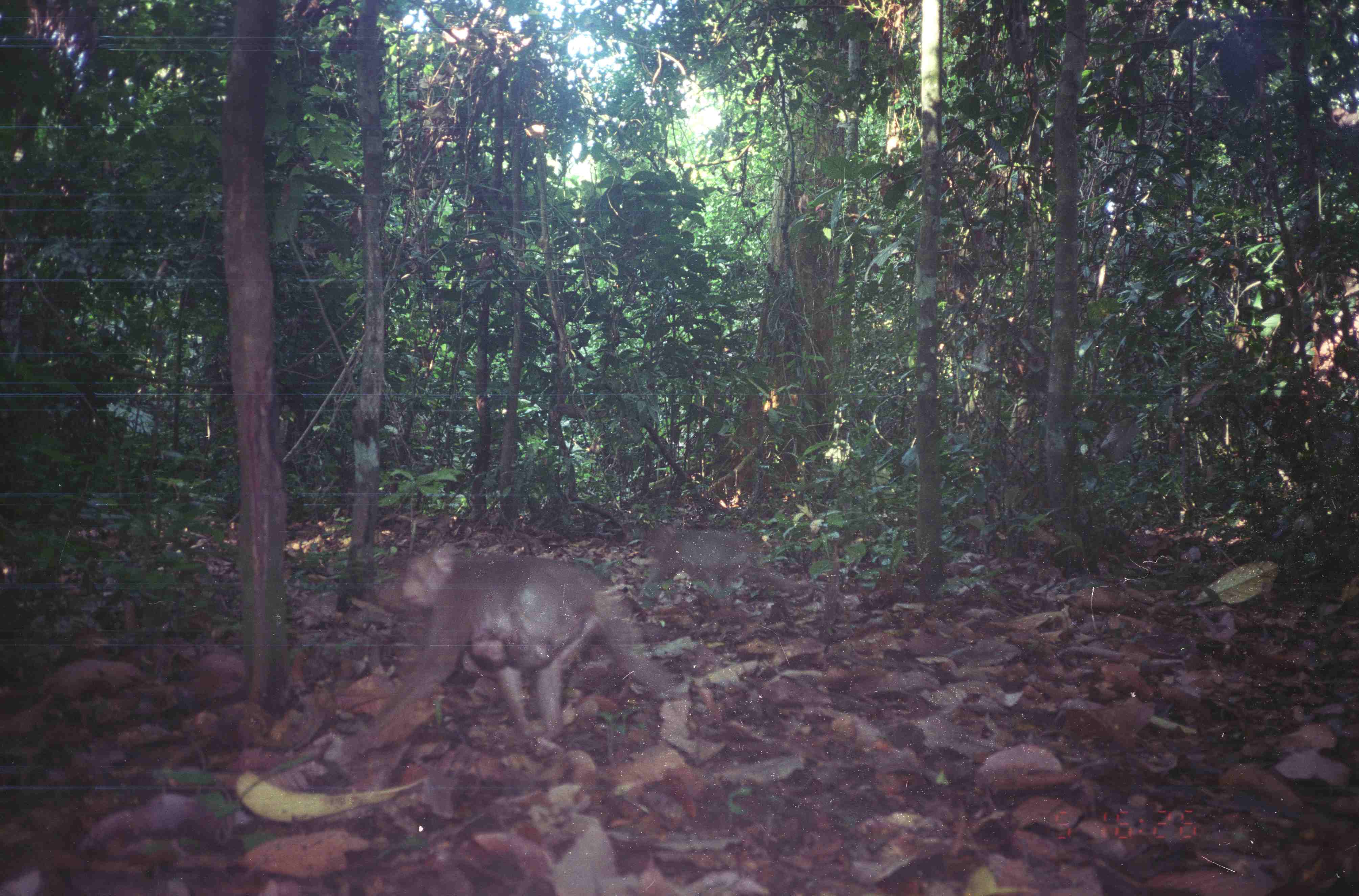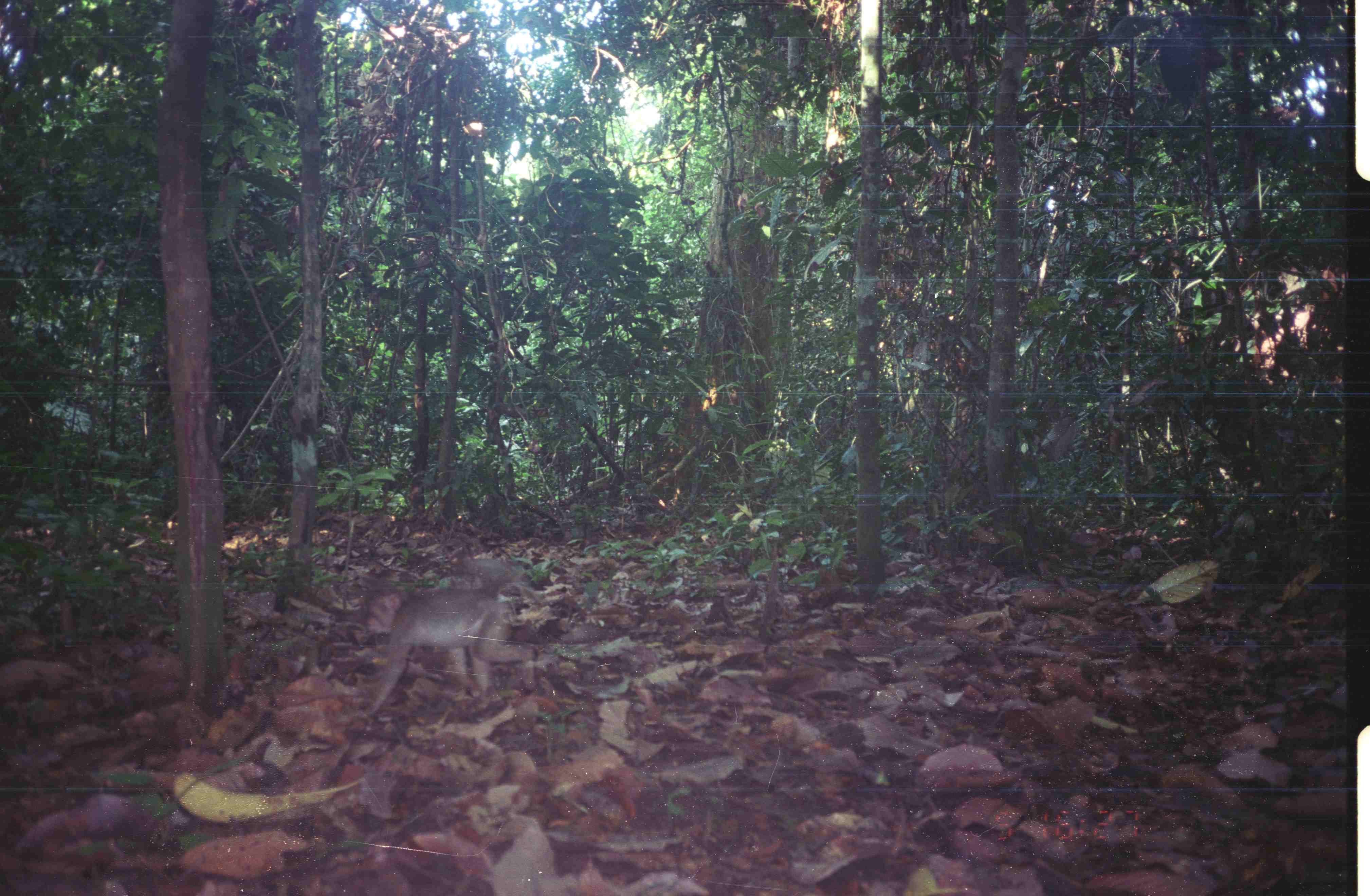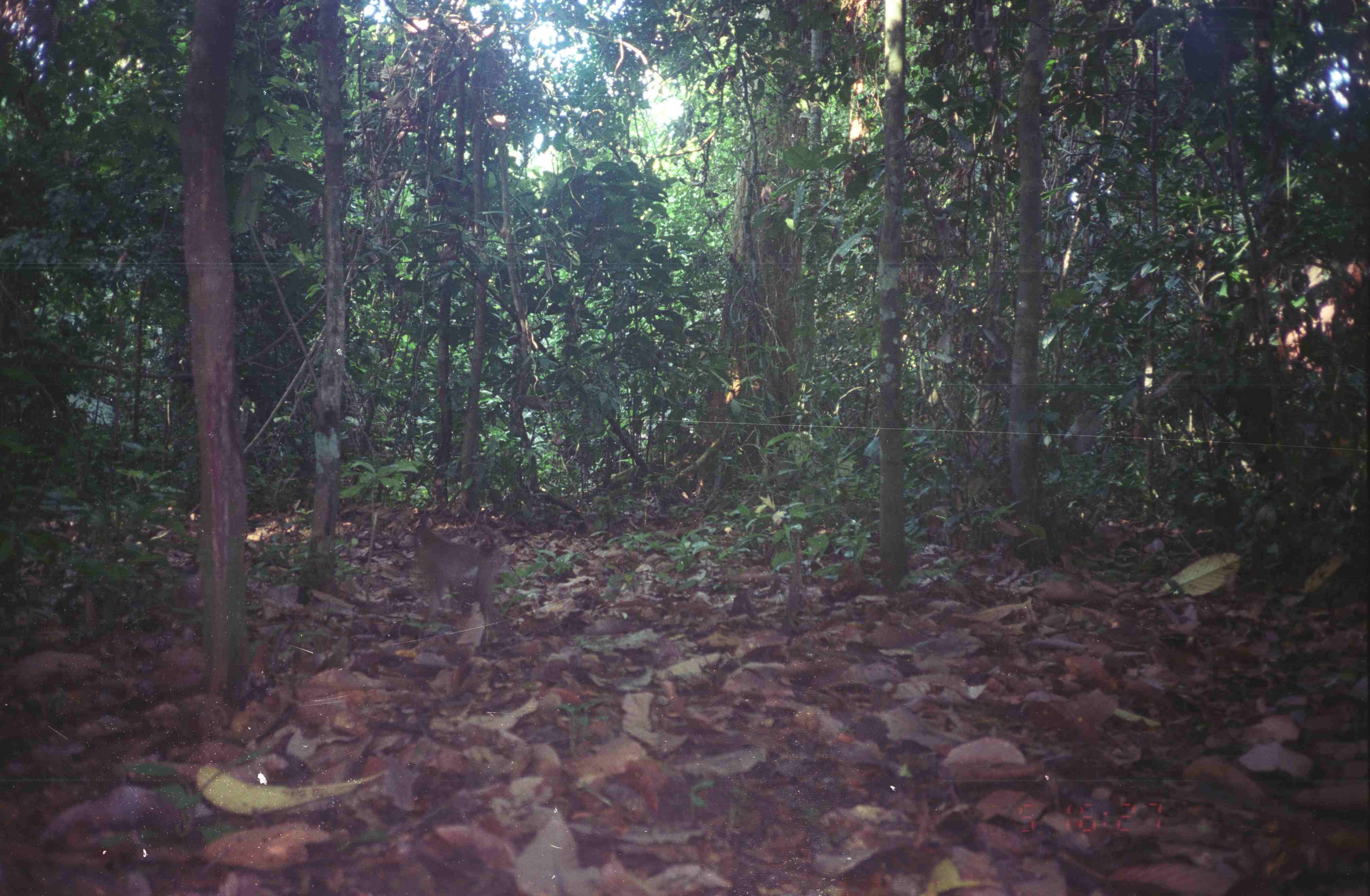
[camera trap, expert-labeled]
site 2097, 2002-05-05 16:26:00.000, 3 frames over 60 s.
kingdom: Animalia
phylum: Chordata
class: Mammalia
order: Primates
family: Cercopithecidae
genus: Macaca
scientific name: Macaca nemestrina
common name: southern pig-tailed macaque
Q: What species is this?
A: Macaca nemestrina (southern pig-tailed macaque).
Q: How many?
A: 3.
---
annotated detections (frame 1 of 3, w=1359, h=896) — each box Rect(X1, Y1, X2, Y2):
macaca nemestrina: Rect(370, 542, 693, 756); Rect(637, 521, 811, 607); Rect(463, 627, 585, 675)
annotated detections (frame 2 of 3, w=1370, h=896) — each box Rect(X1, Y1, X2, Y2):
macaca nemestrina: Rect(365, 573, 541, 715)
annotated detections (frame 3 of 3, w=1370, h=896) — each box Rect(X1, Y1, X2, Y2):
macaca nemestrina: Rect(411, 523, 504, 622)